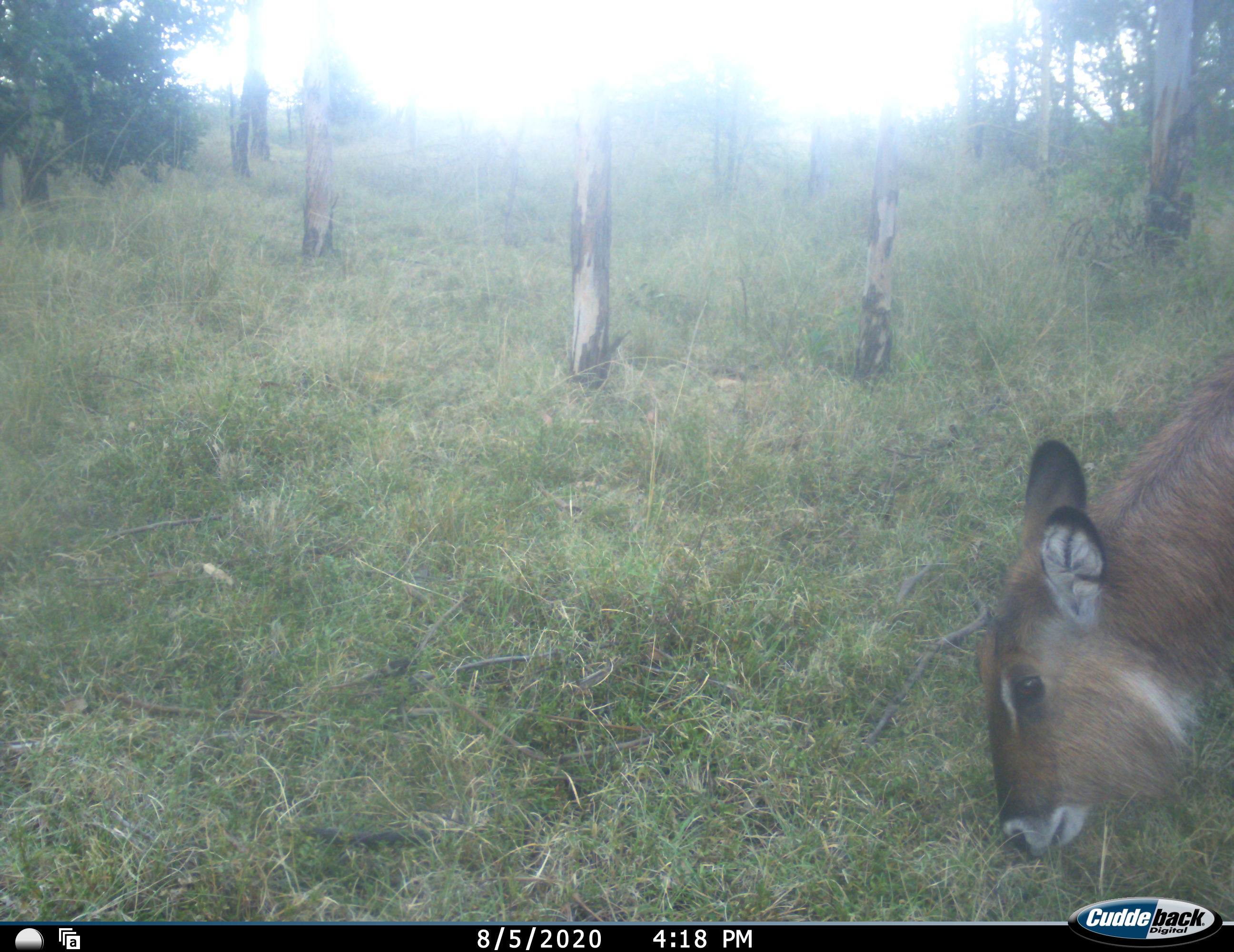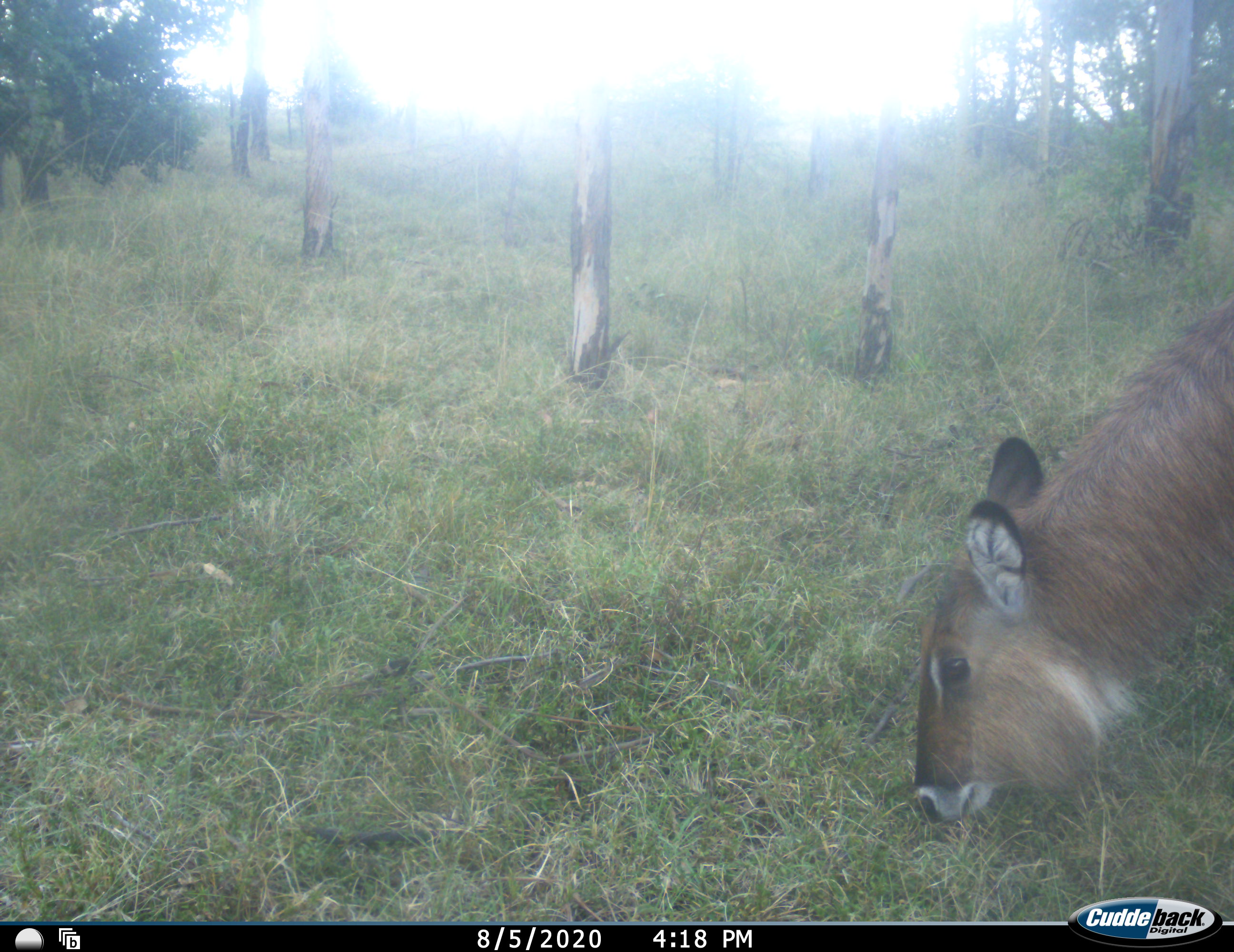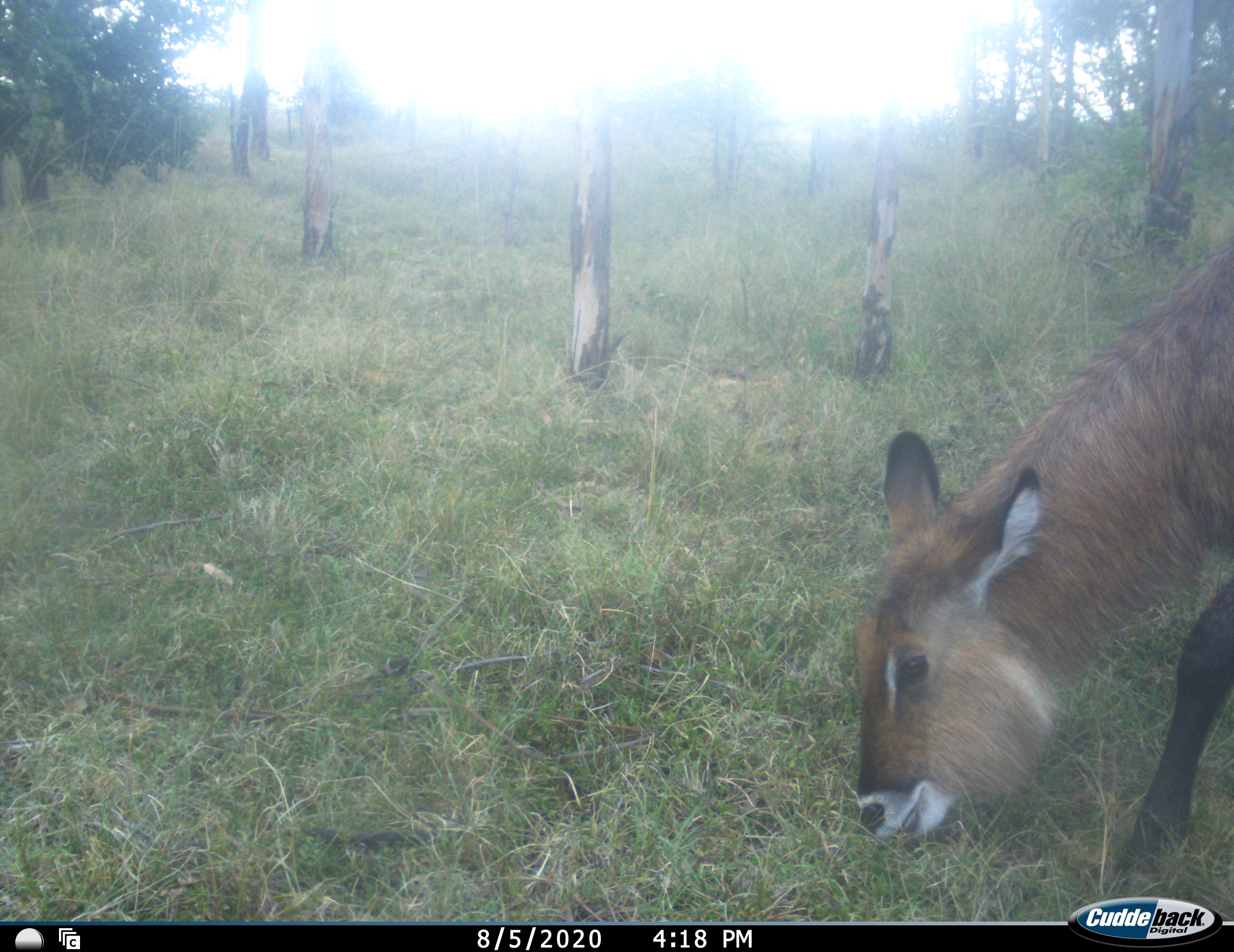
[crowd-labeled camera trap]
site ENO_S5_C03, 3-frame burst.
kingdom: Animalia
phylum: Chordata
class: Mammalia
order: Artiodactyla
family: Bovidae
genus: Kobus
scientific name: Kobus ellipsiprymnus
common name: waterbuck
Waterbuck (Kobus ellipsiprymnus), count 1. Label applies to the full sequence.